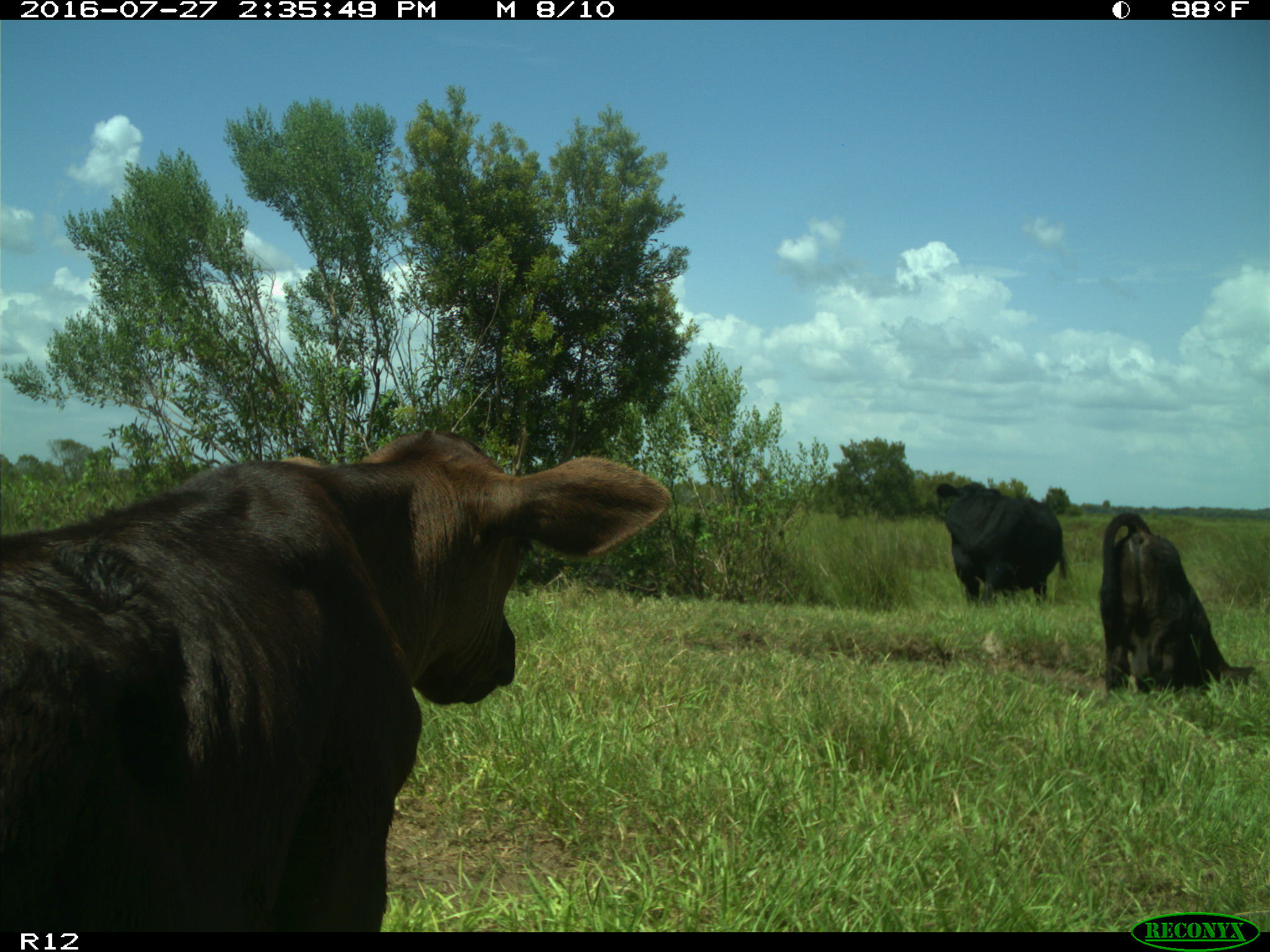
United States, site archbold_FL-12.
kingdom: Animalia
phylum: Chordata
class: Mammalia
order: Artiodactyla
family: Bovidae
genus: Bos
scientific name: Bos taurus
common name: domestic cow